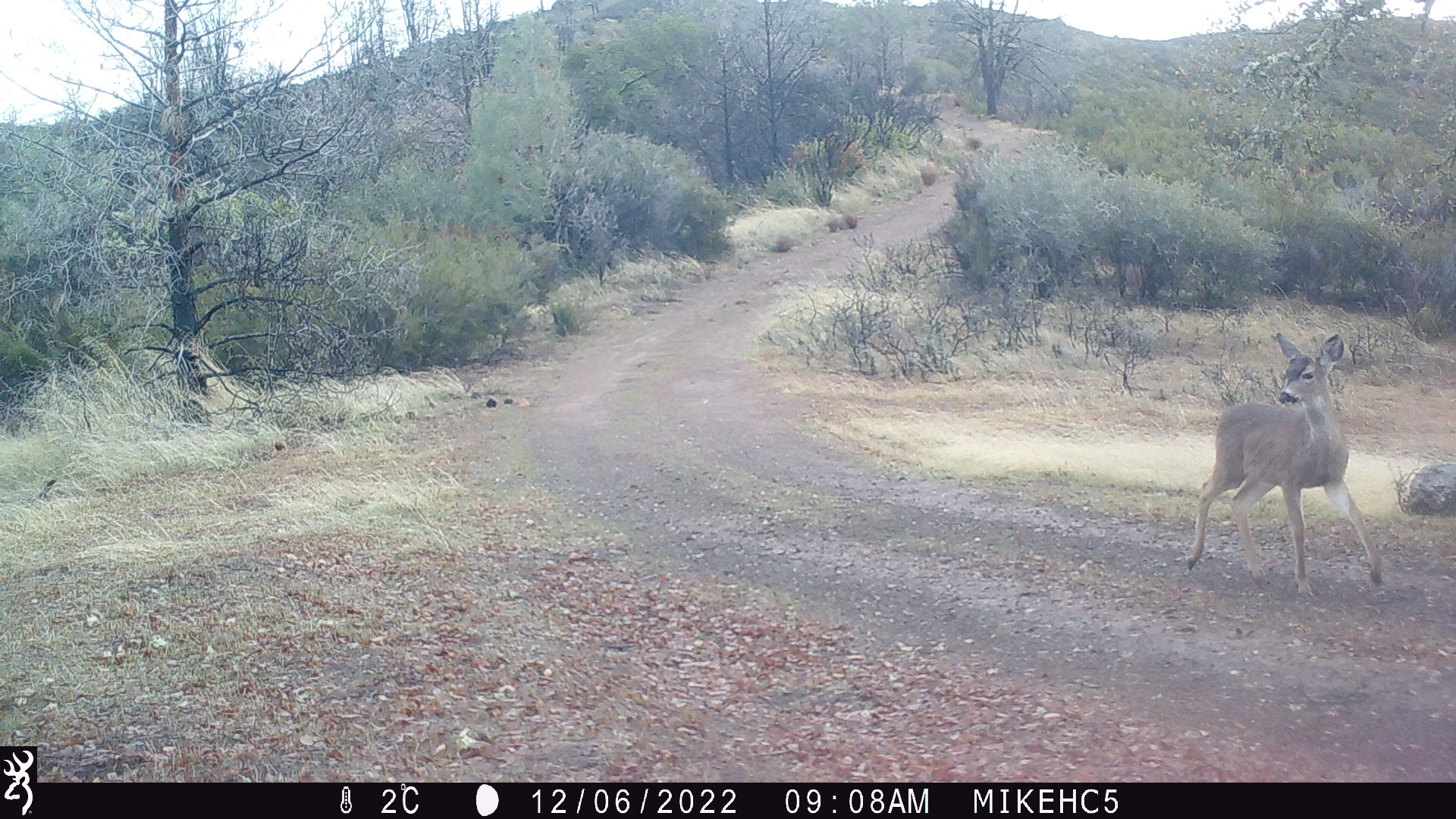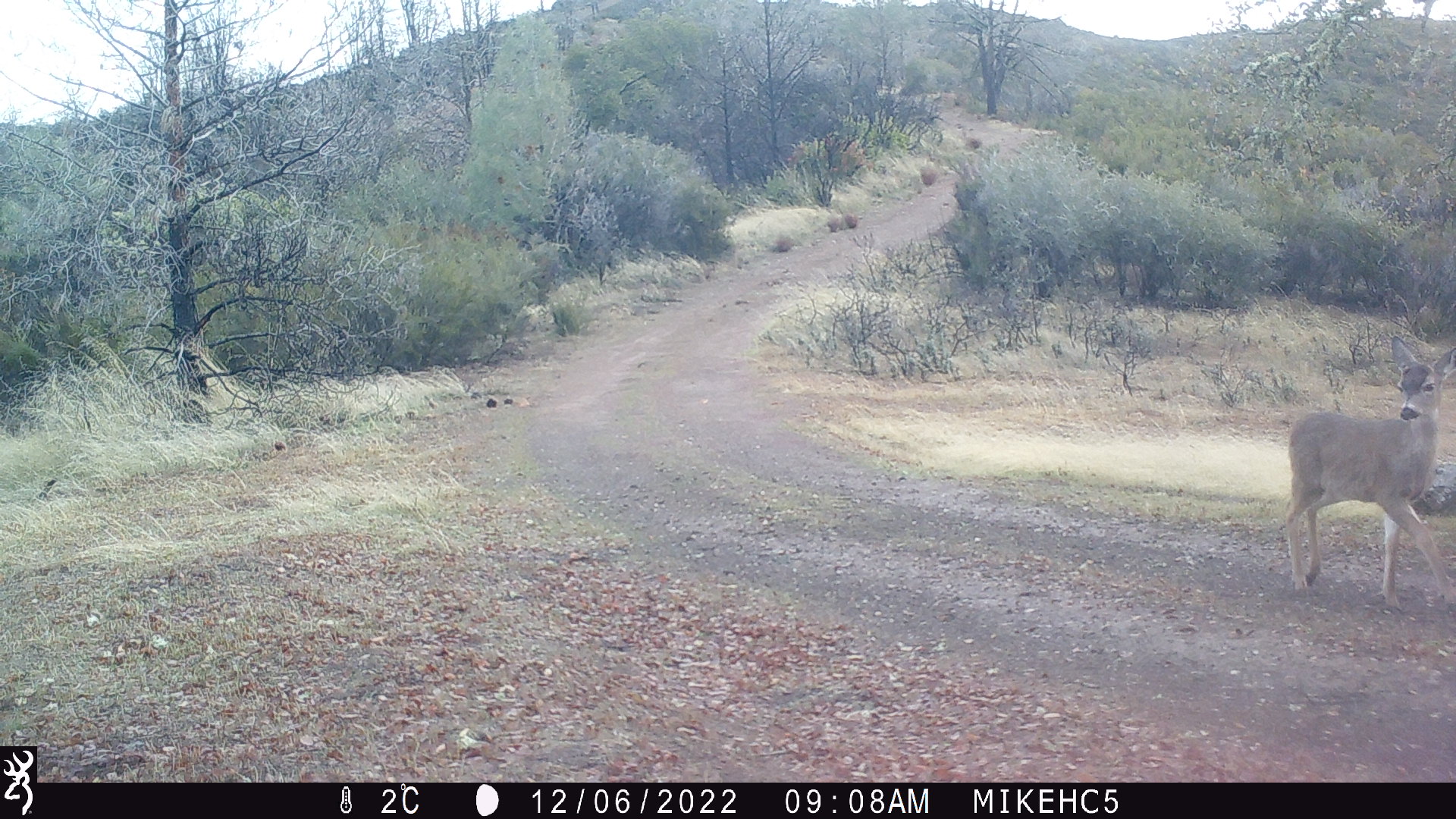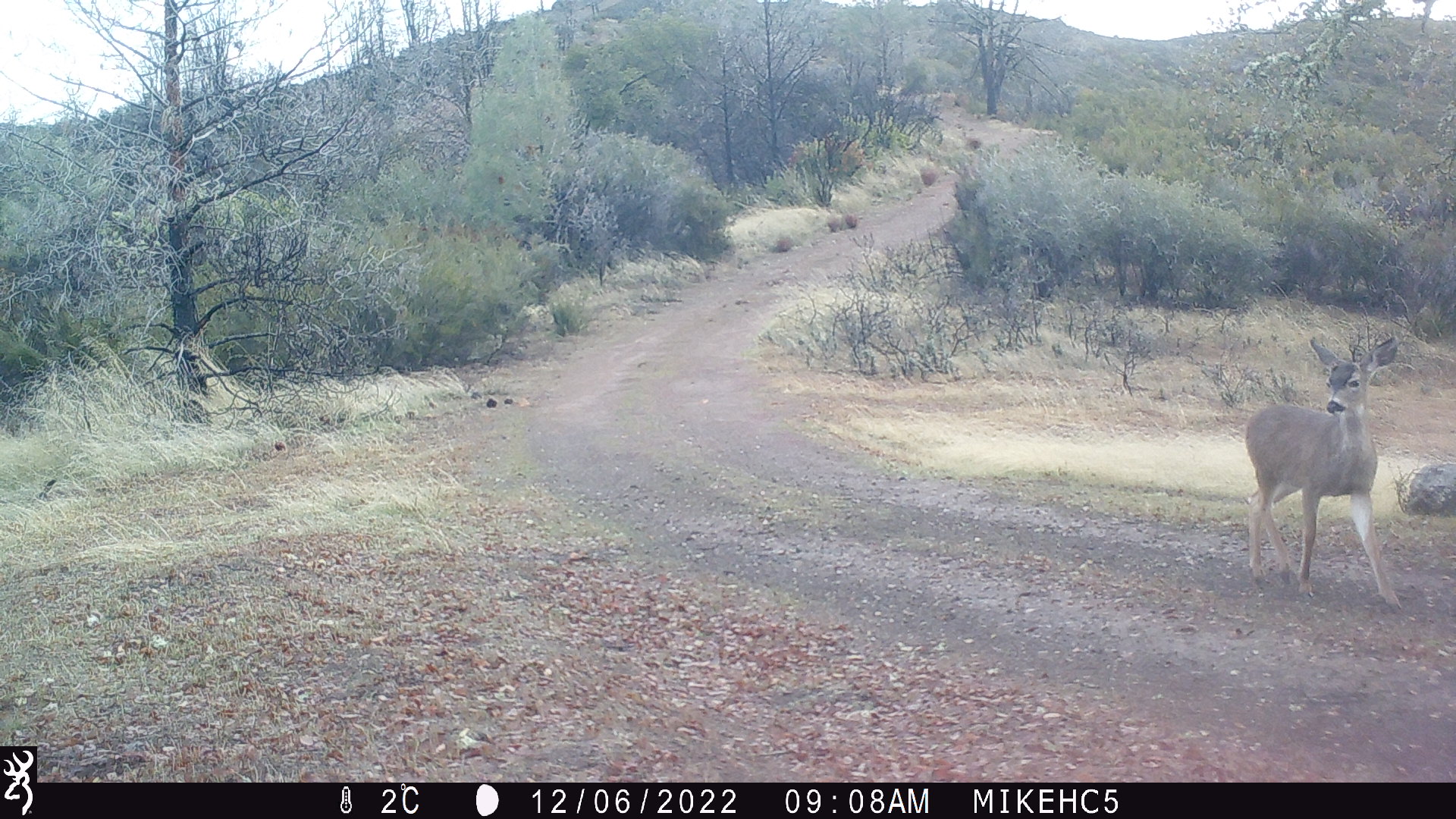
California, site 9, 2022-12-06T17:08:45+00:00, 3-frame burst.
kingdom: Animalia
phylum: Chordata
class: Mammalia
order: Artiodactyla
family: Cervidae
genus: Odocoileus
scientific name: Odocoileus hemionus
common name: mule deer